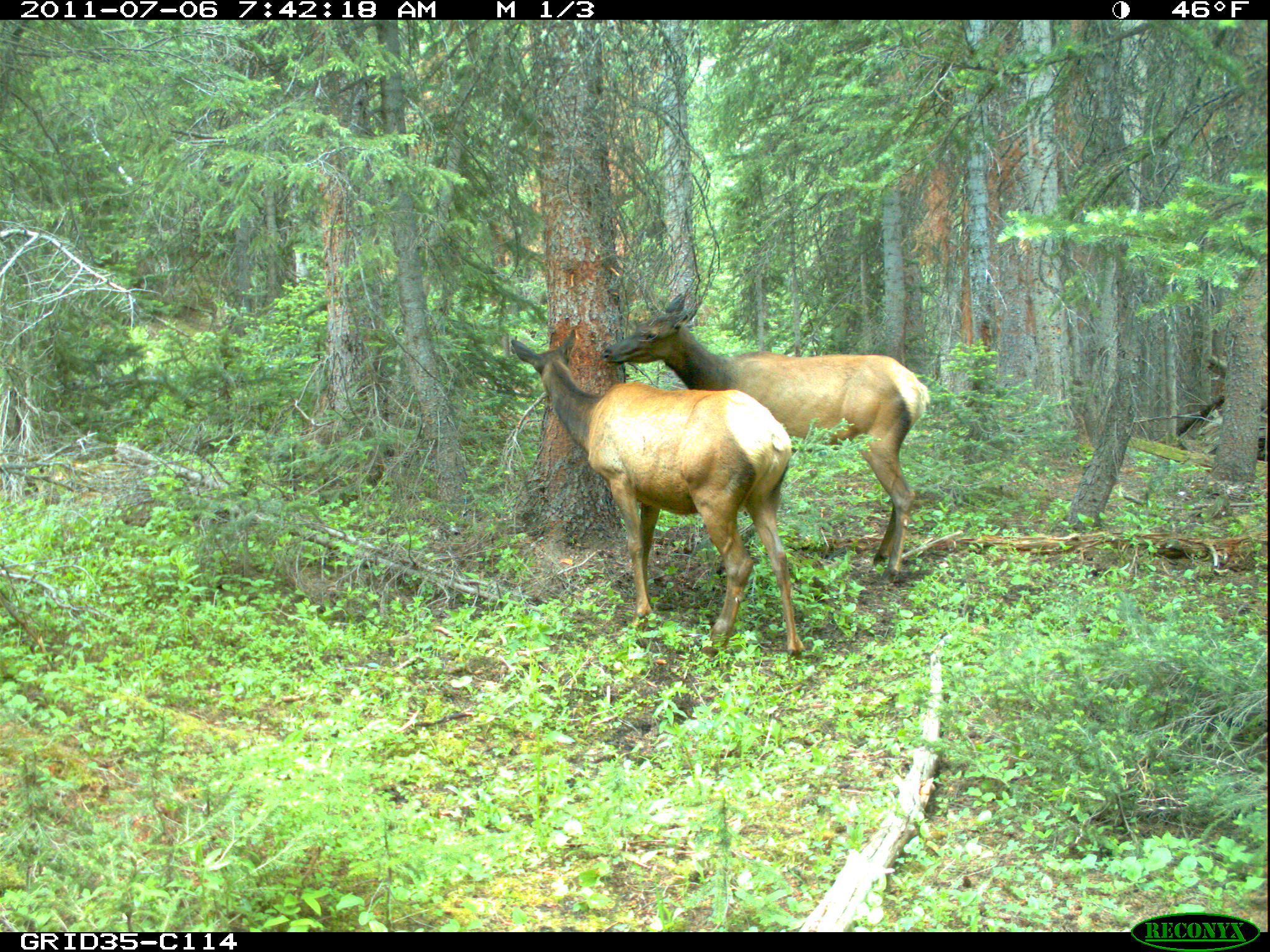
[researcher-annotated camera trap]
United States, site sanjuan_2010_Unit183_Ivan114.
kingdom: Animalia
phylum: Chordata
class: Mammalia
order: Artiodactyla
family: Cervidae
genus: Cervus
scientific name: Cervus elaphus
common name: red deer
Cervus elaphus (red deer).